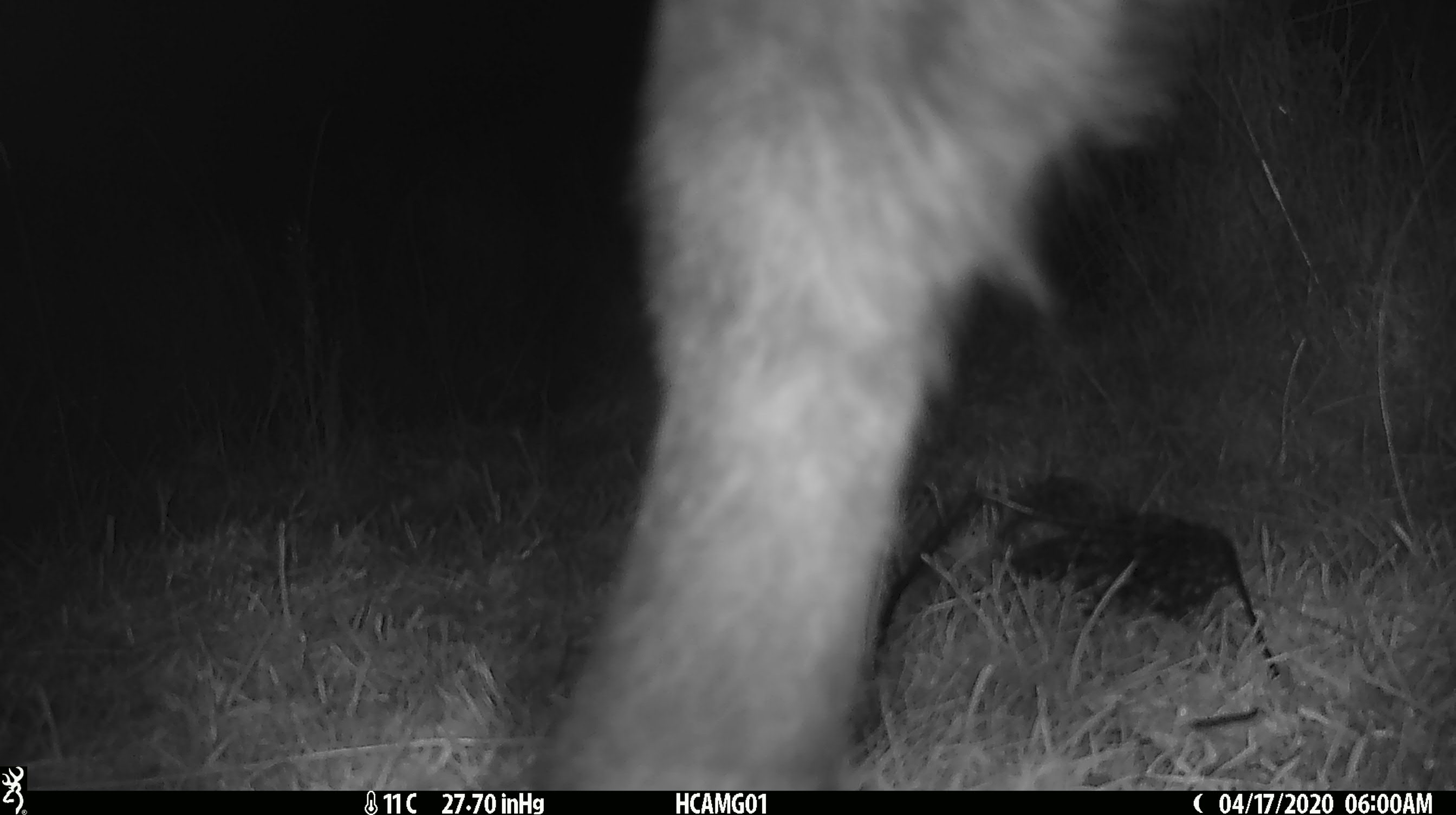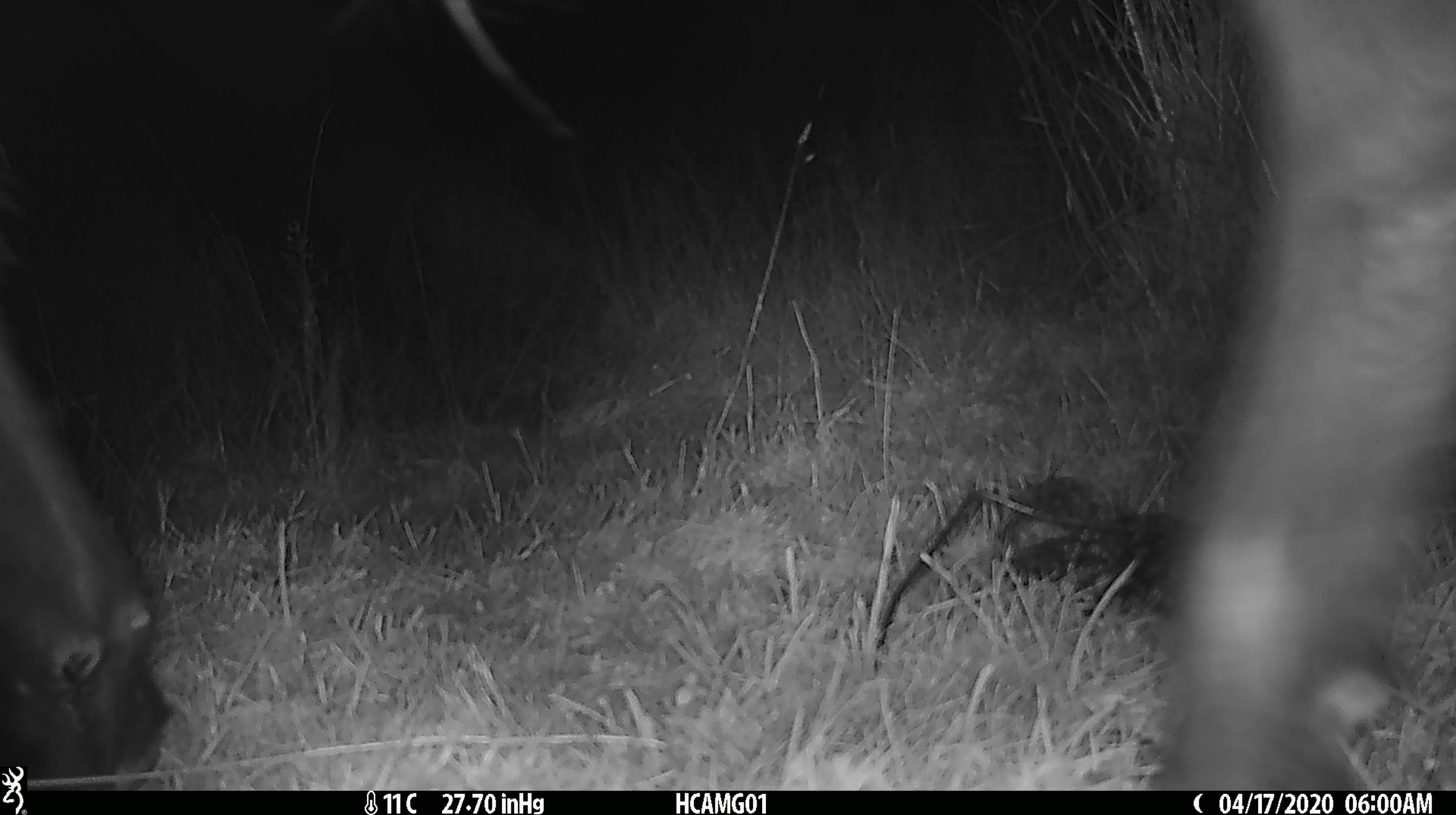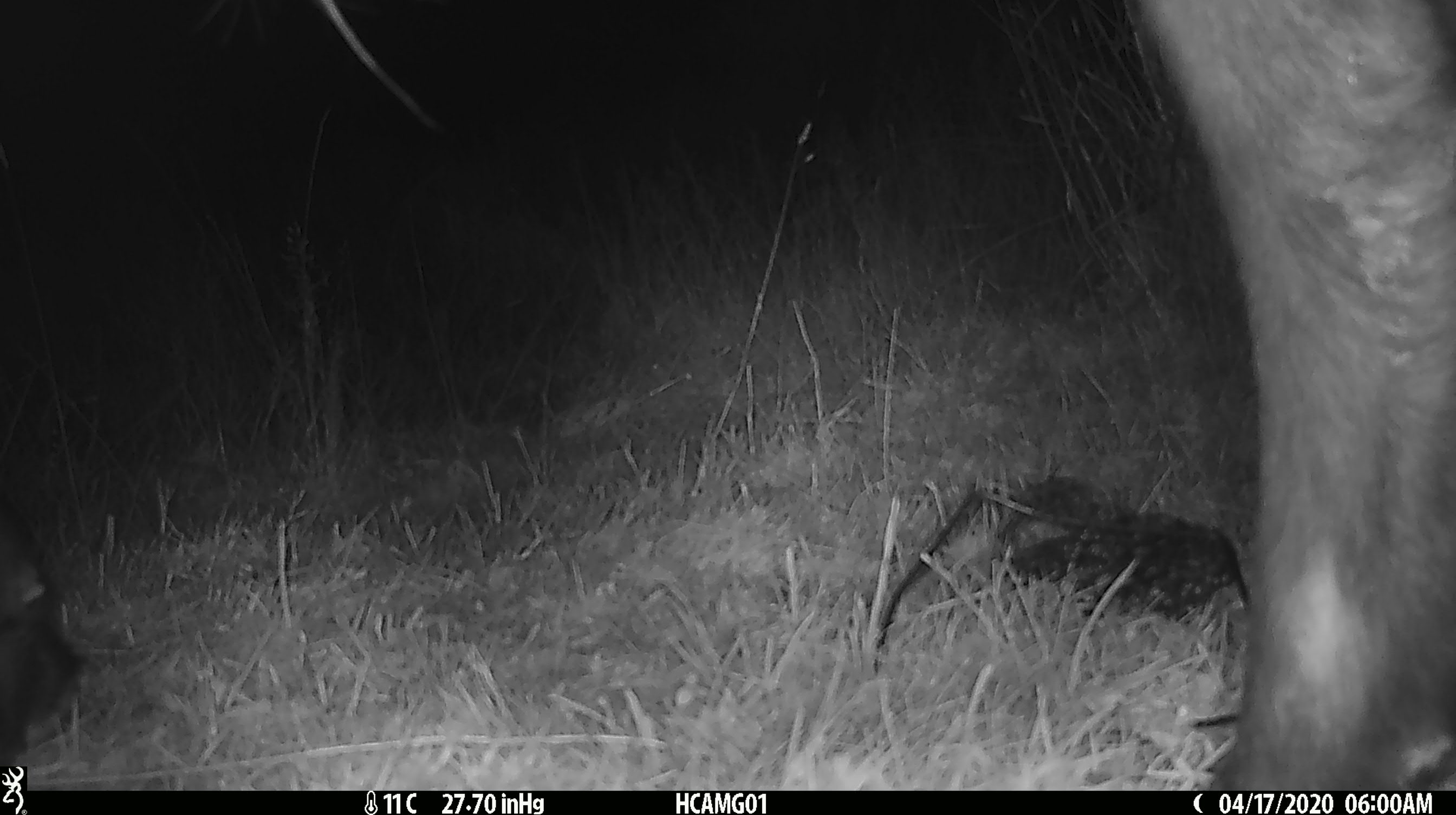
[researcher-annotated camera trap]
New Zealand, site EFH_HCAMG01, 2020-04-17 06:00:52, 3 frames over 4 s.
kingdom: Animalia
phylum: Chordata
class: Mammalia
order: Artiodactyla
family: Bovidae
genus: Bos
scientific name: Bos taurus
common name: domestic cow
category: cow